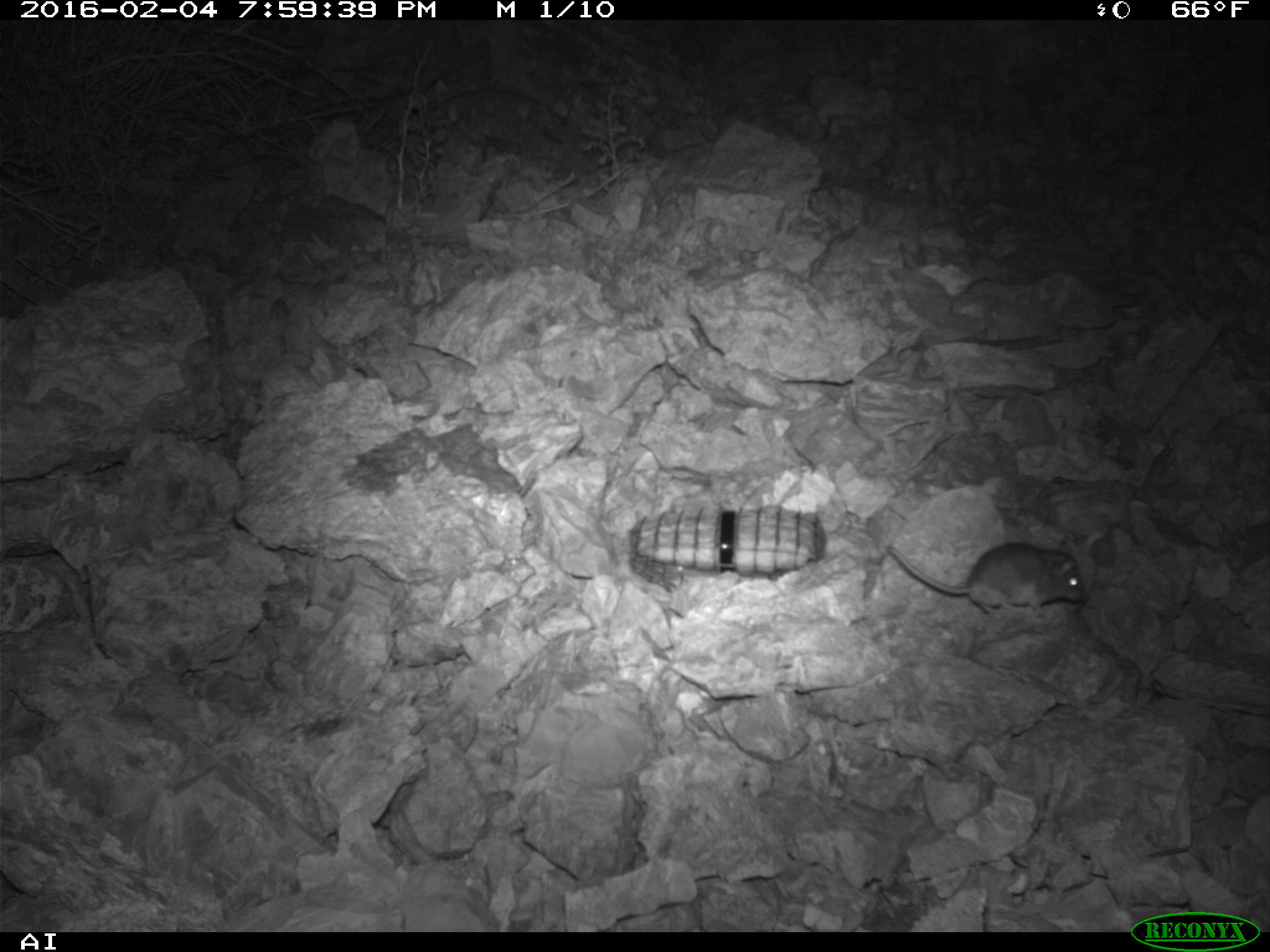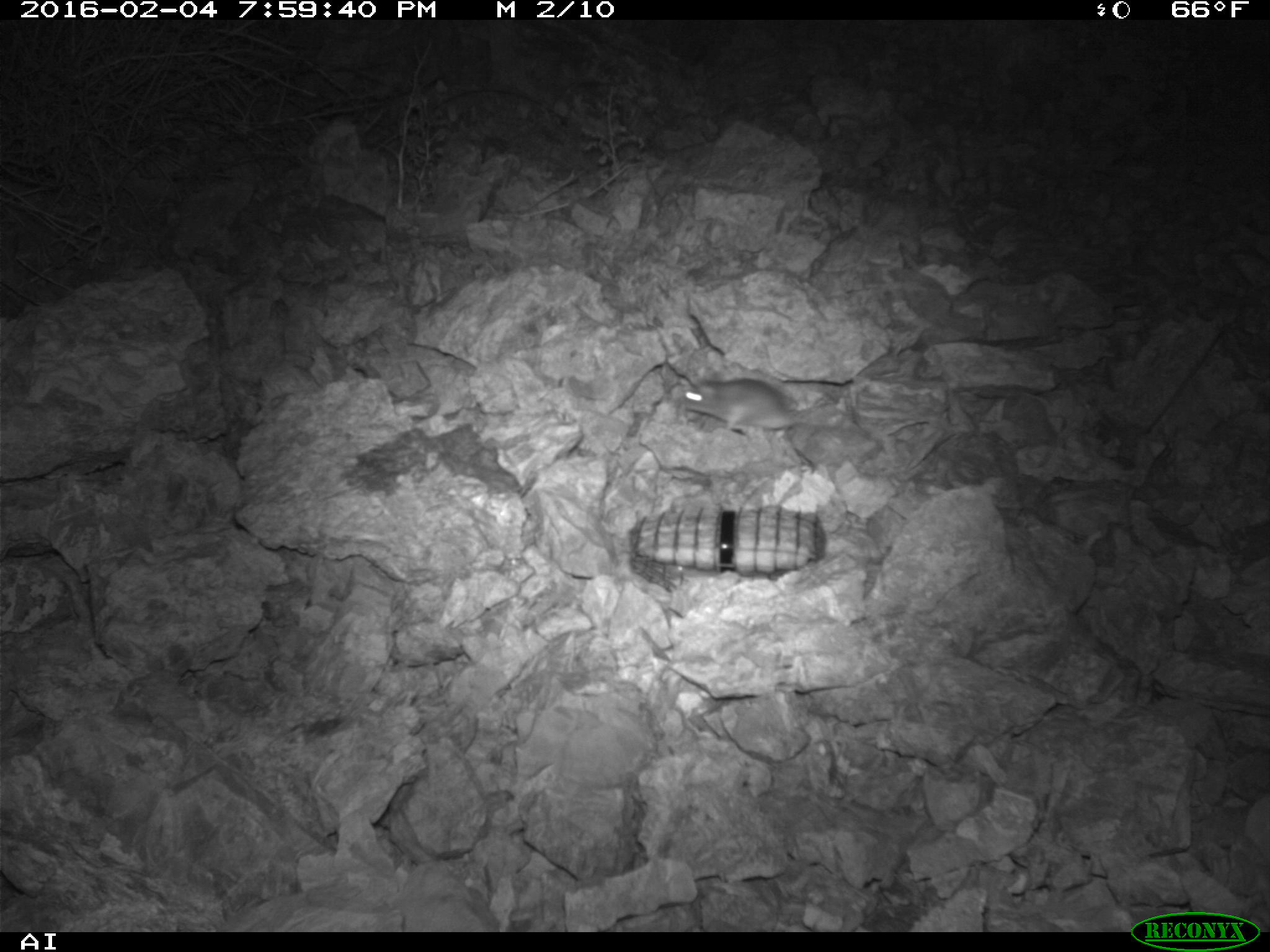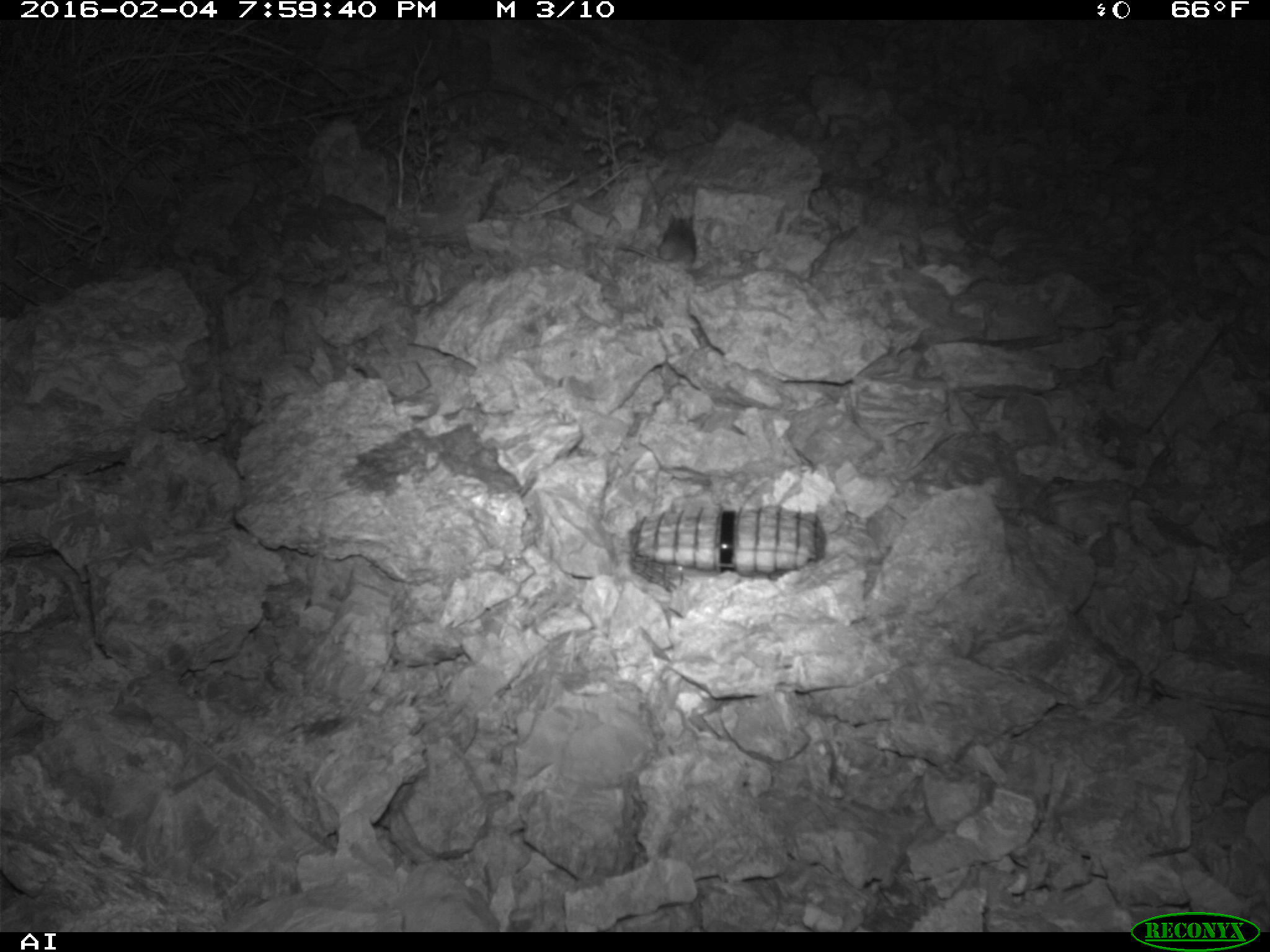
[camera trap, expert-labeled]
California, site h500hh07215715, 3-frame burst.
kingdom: Animalia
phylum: Chordata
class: Mammalia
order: Rodentia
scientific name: Rodentia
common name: rodent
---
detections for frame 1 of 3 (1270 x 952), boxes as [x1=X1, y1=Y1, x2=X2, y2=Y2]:
rodent: [x1=887, y1=542, x2=1088, y2=618]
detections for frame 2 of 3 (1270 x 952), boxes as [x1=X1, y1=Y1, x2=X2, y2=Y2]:
rodent: [x1=678, y1=376, x2=804, y2=430]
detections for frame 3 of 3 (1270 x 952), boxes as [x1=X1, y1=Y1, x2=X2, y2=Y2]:
rodent: [x1=615, y1=211, x2=696, y2=270]